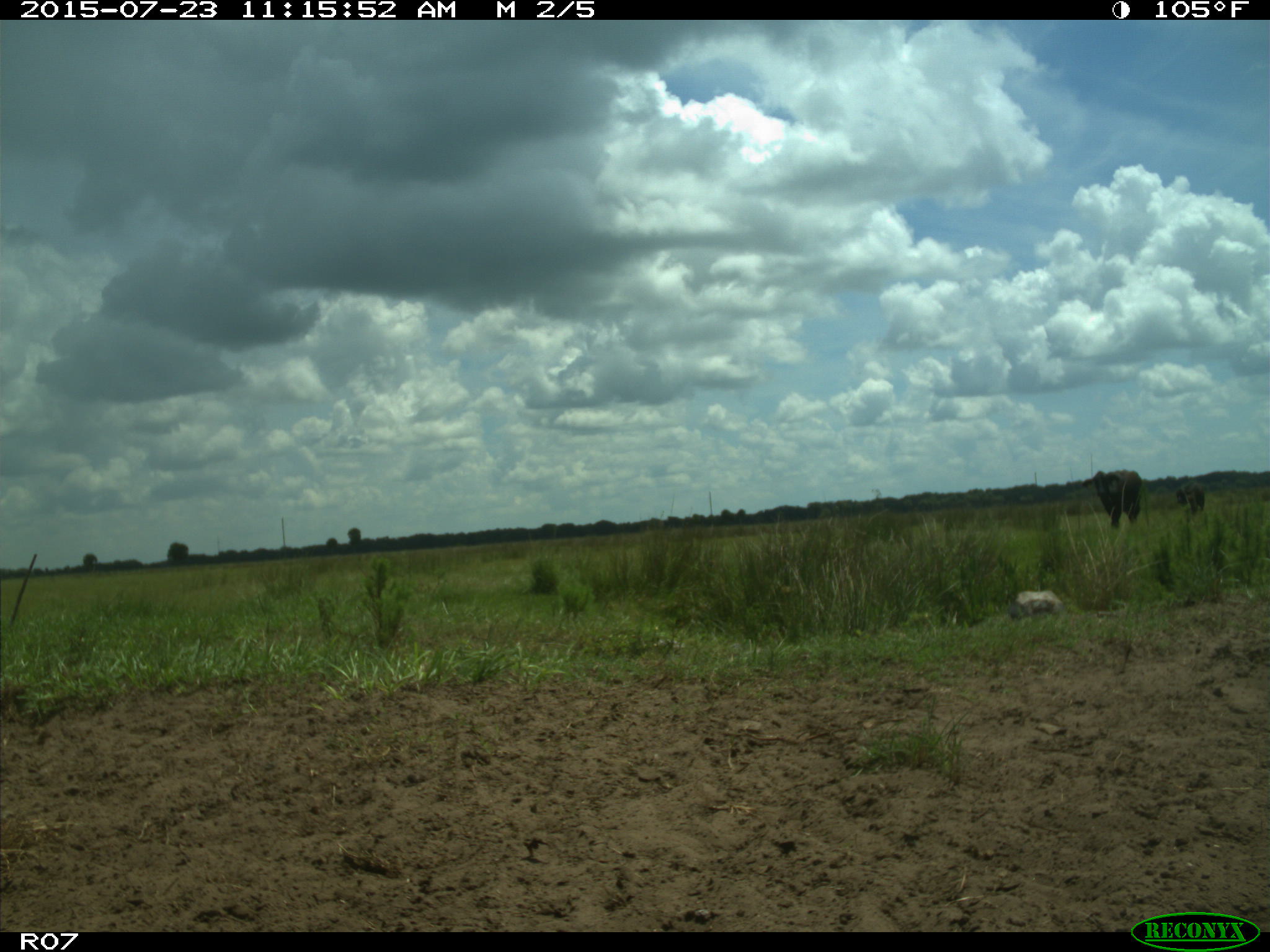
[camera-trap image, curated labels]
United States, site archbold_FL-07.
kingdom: Animalia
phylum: Chordata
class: Mammalia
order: Artiodactyla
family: Bovidae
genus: Bos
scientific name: Bos taurus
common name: domestic cow